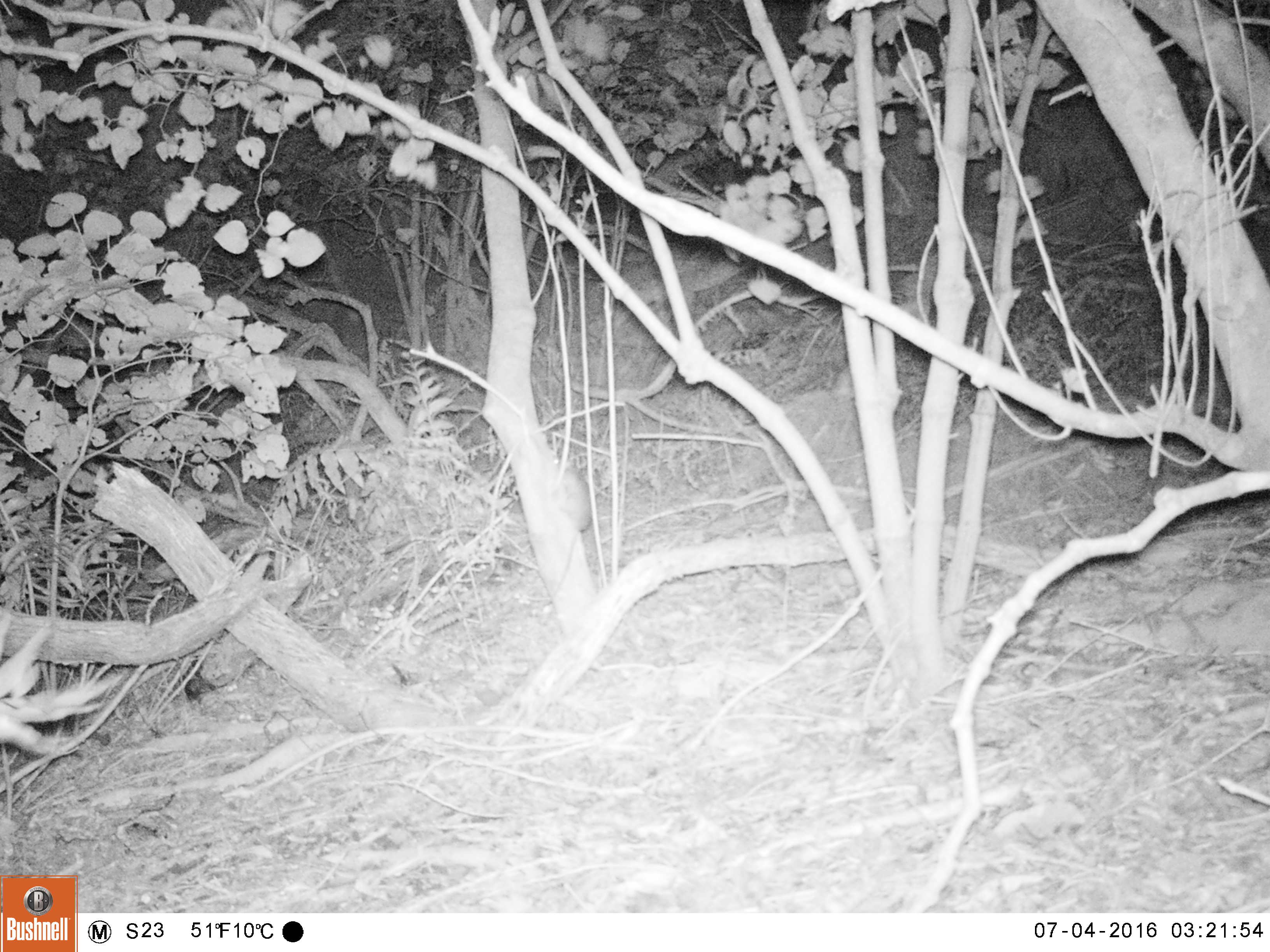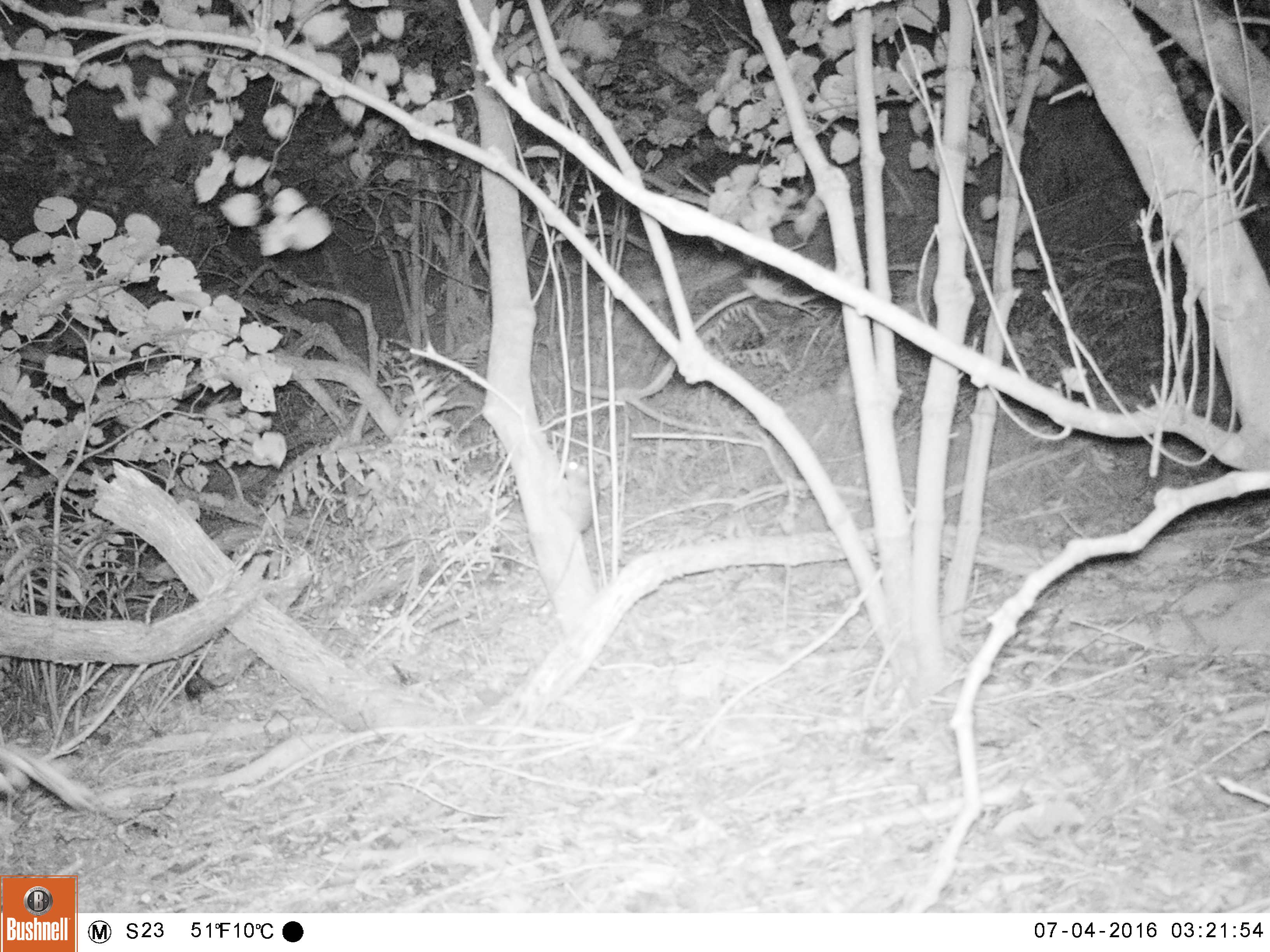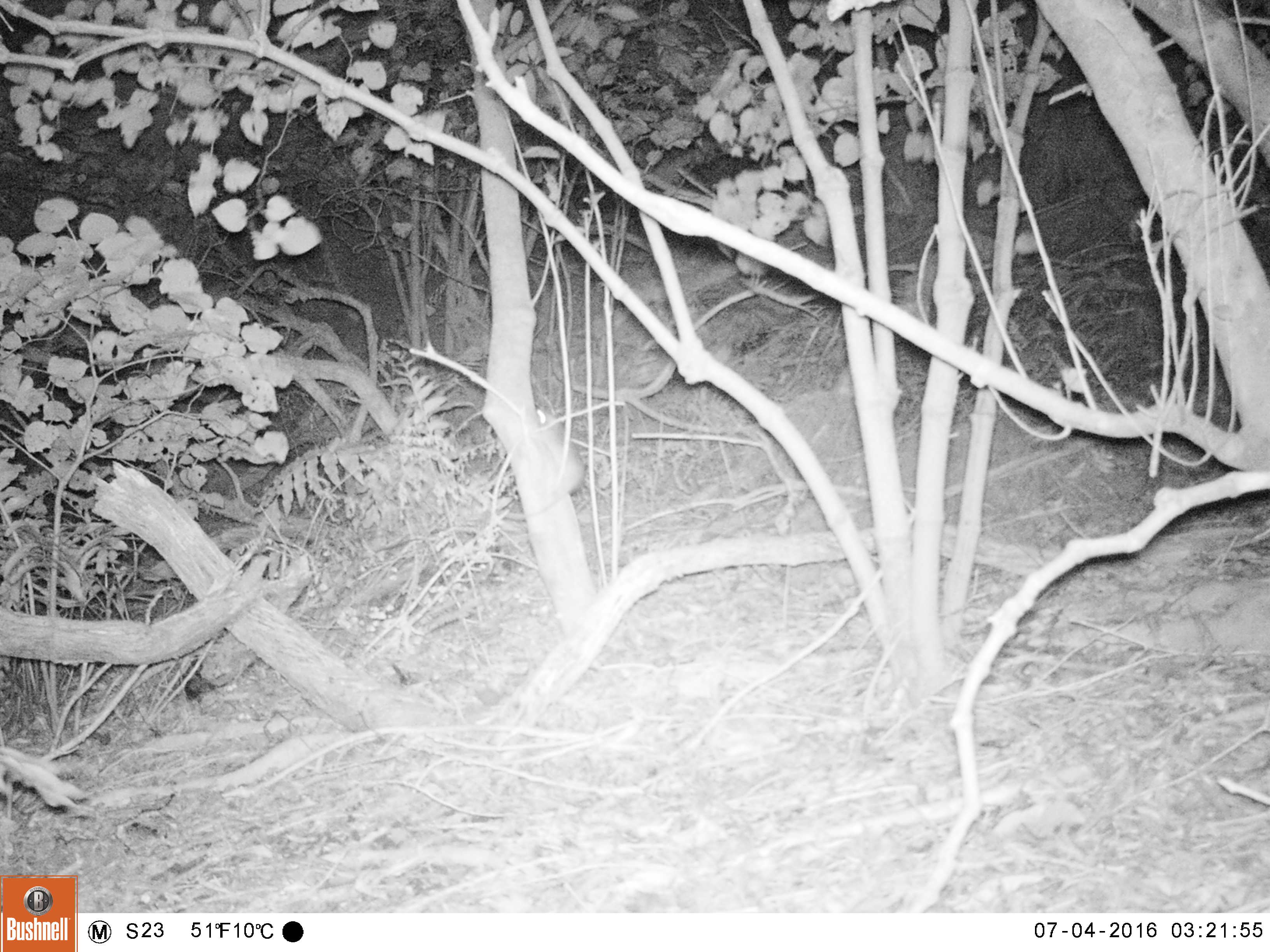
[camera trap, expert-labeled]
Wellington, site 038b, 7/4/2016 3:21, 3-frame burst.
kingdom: Animalia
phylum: Chordata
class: Mammalia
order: Rodentia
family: Muridae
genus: Rattus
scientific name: Rattus rattus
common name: ship rat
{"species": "ship rat (Rattus rattus)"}